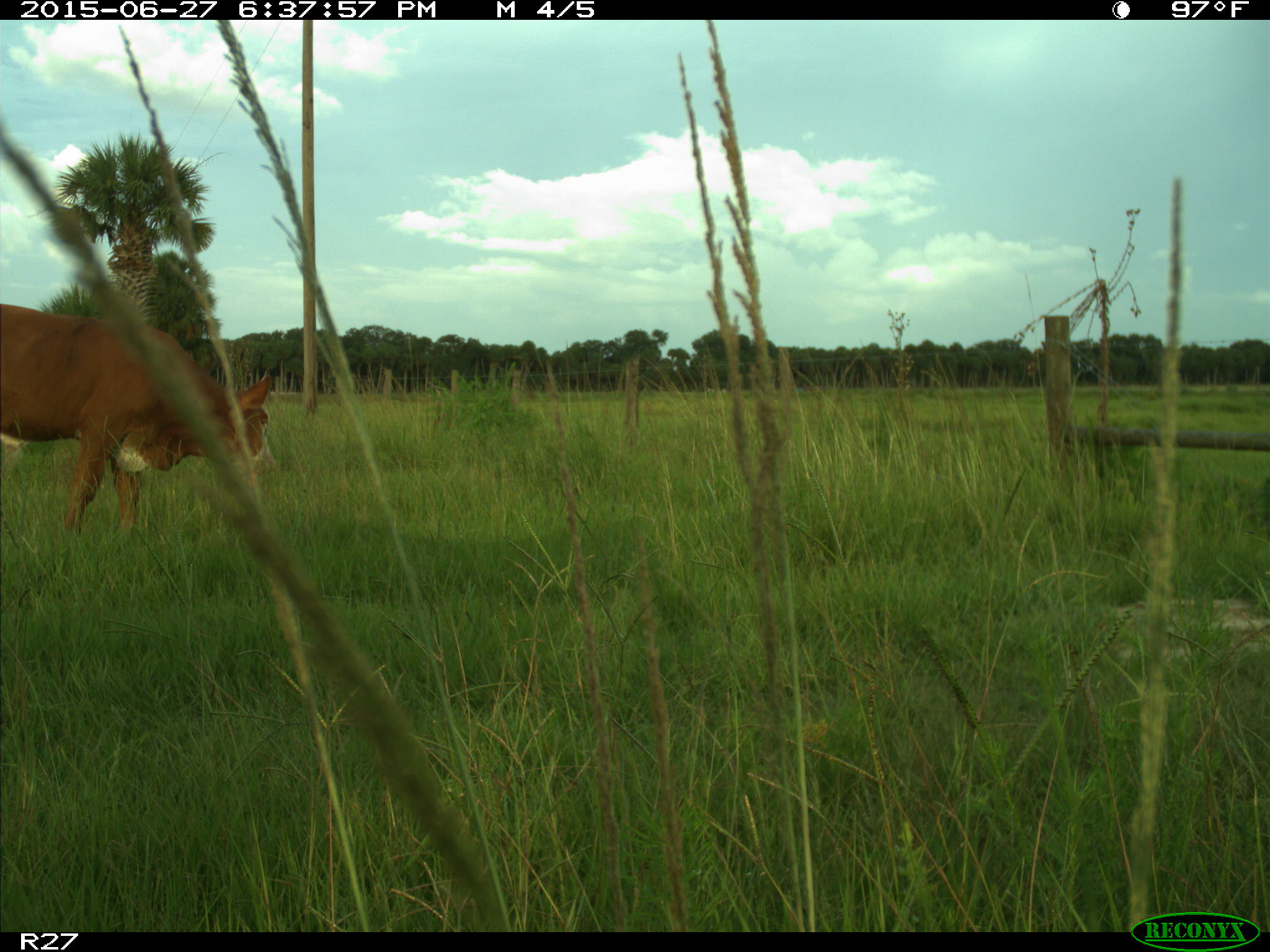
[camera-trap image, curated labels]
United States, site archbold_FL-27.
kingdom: Animalia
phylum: Chordata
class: Mammalia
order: Artiodactyla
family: Bovidae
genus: Bos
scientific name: Bos taurus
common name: domestic cow